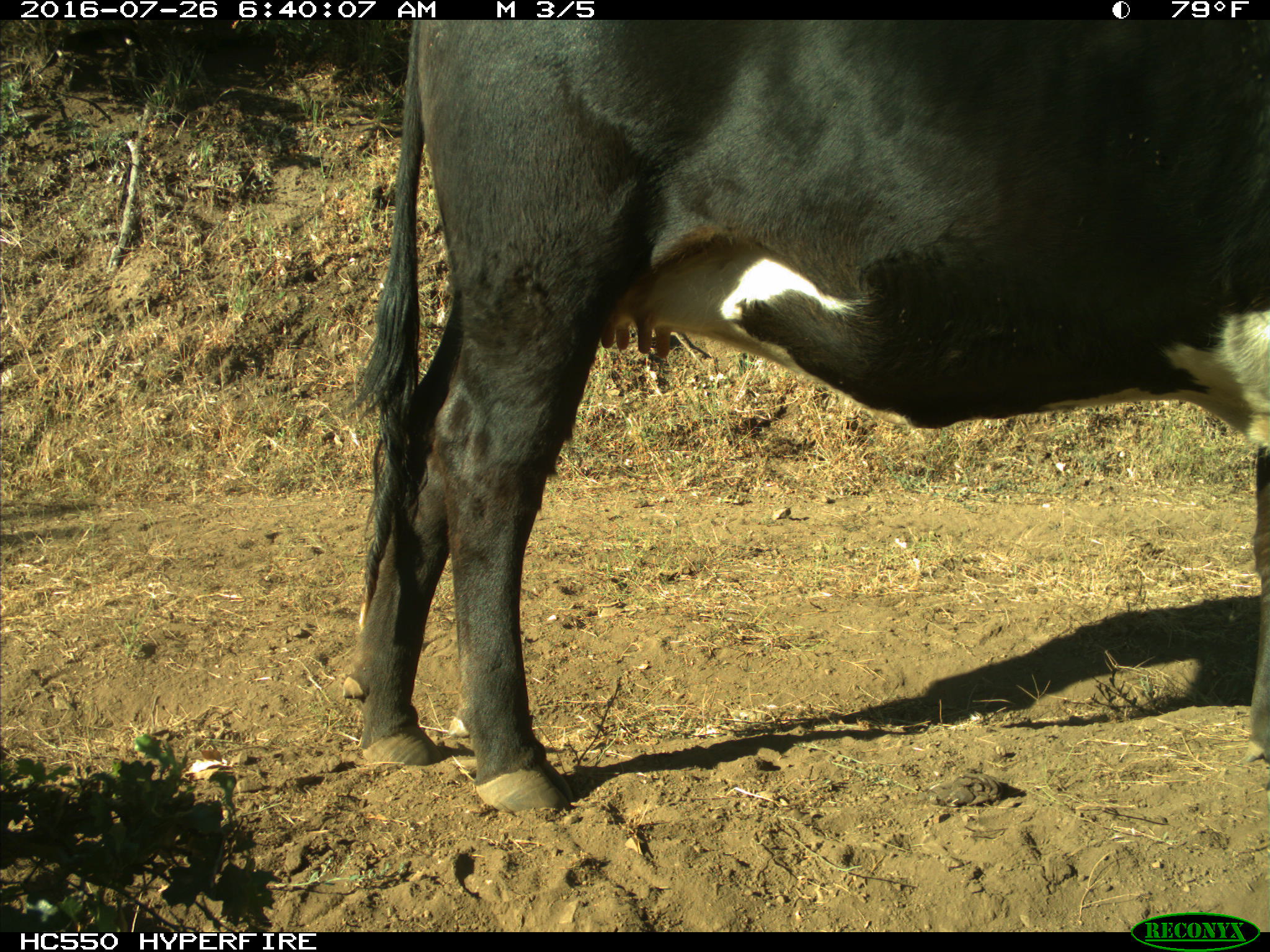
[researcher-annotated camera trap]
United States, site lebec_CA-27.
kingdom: Animalia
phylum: Chordata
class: Mammalia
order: Artiodactyla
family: Bovidae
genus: Bos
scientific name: Bos taurus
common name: domestic cow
Bos taurus (domestic cow).